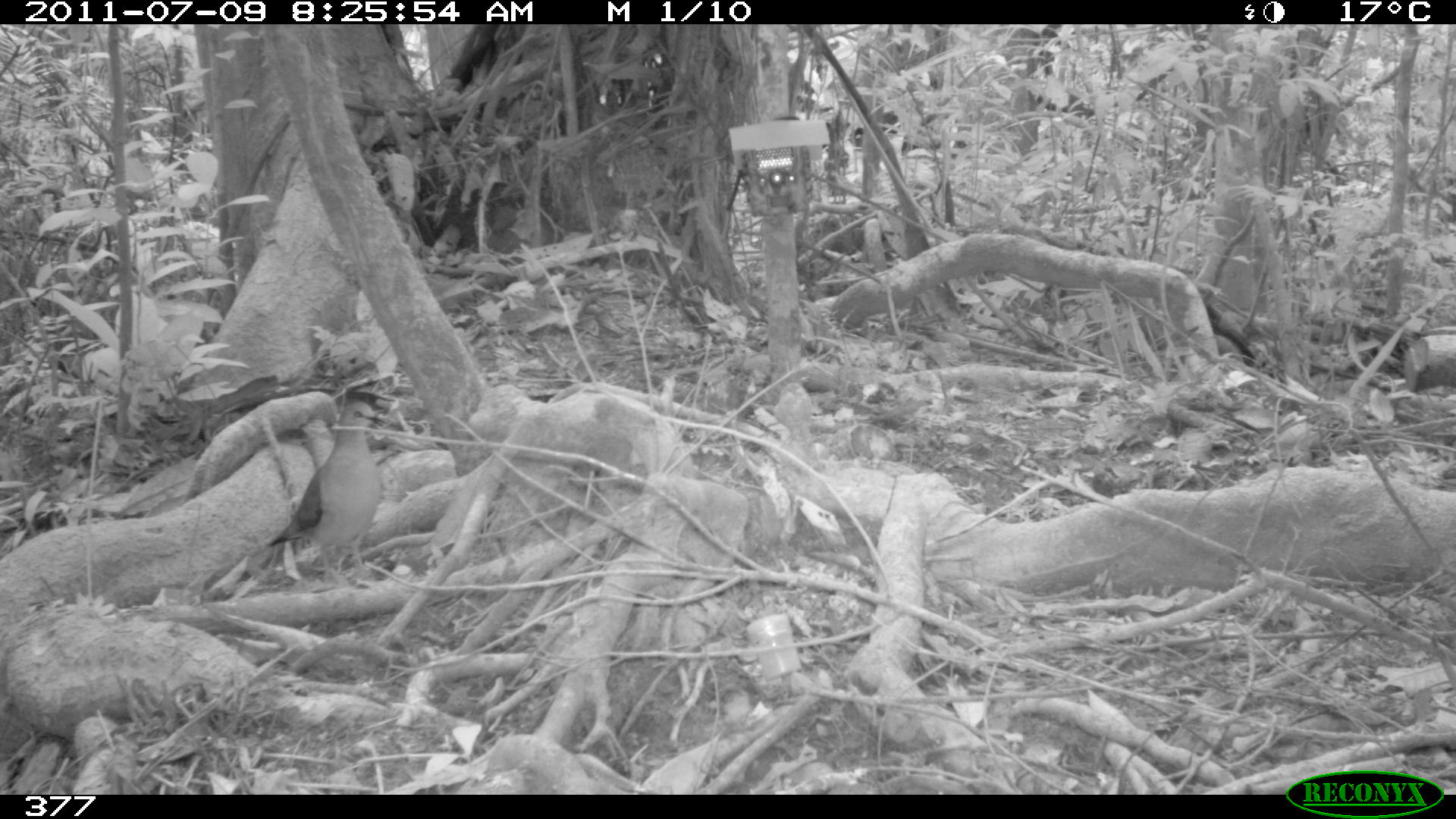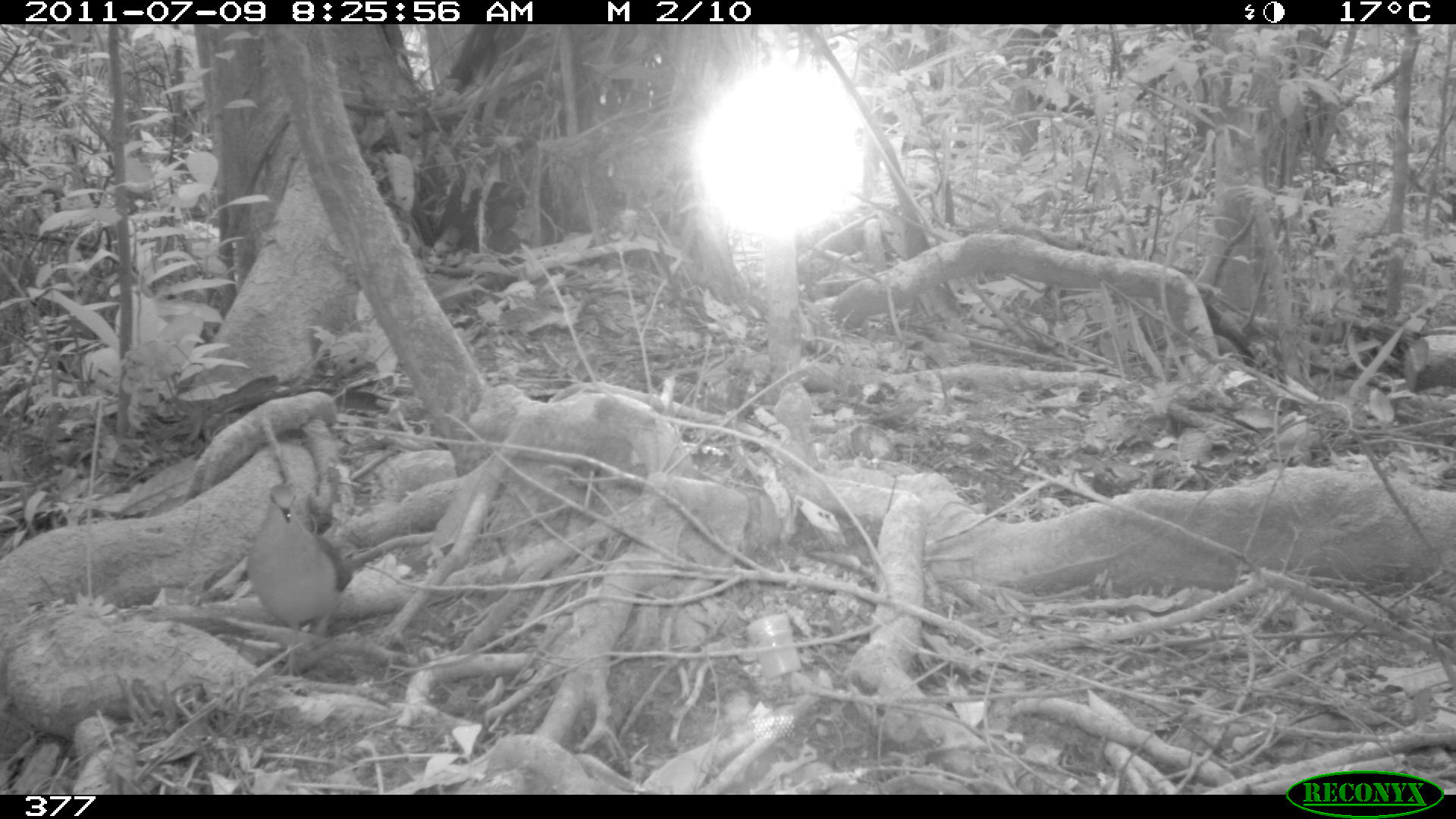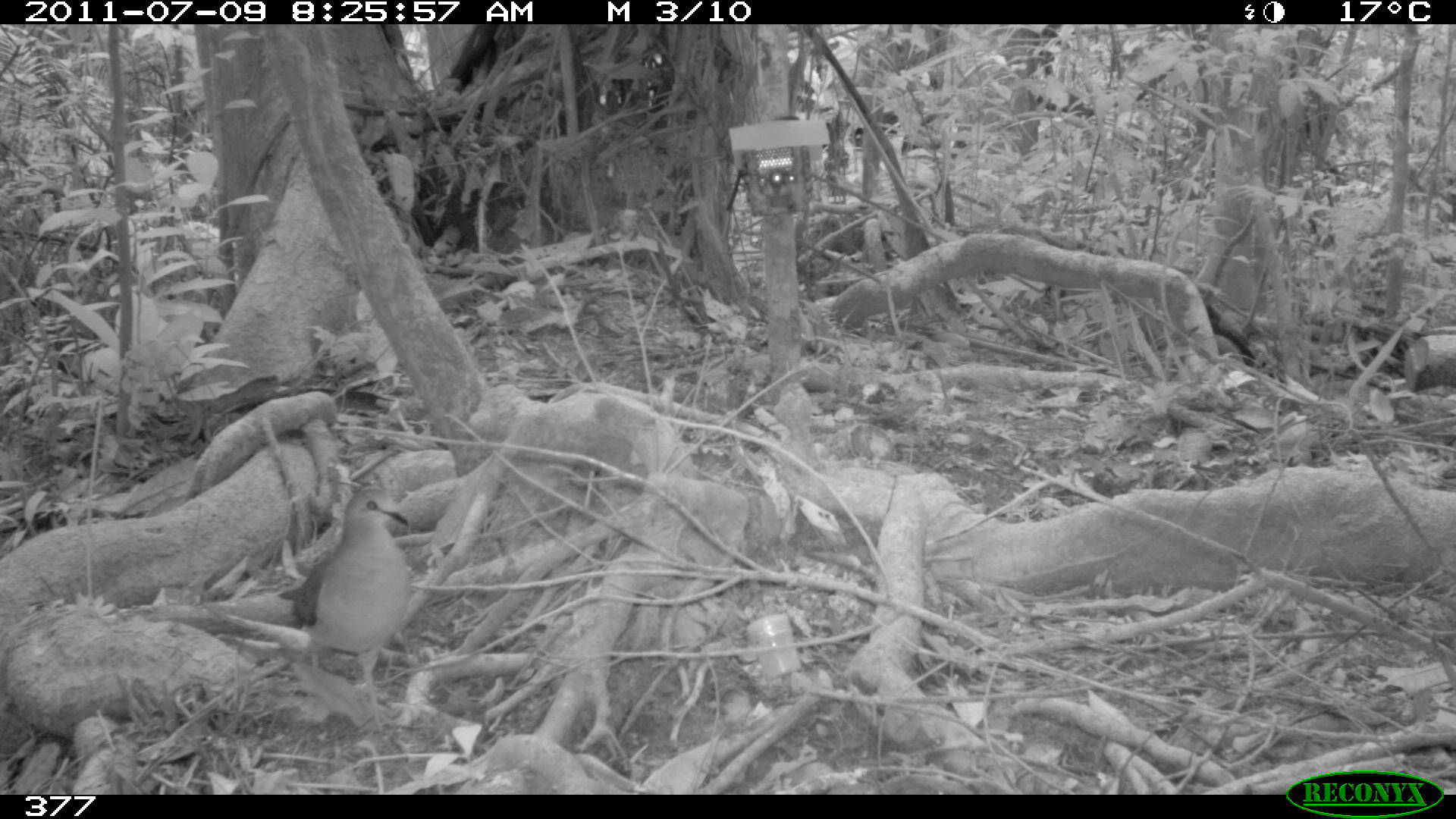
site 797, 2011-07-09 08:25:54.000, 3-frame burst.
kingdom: Animalia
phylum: Chordata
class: Aves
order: Columbiformes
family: Columbidae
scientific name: Columbidae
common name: dove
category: paloma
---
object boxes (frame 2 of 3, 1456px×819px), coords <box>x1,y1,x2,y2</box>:
paloma: <box>247,479,354,679</box>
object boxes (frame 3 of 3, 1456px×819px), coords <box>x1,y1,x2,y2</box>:
paloma: <box>275,484,413,735</box>